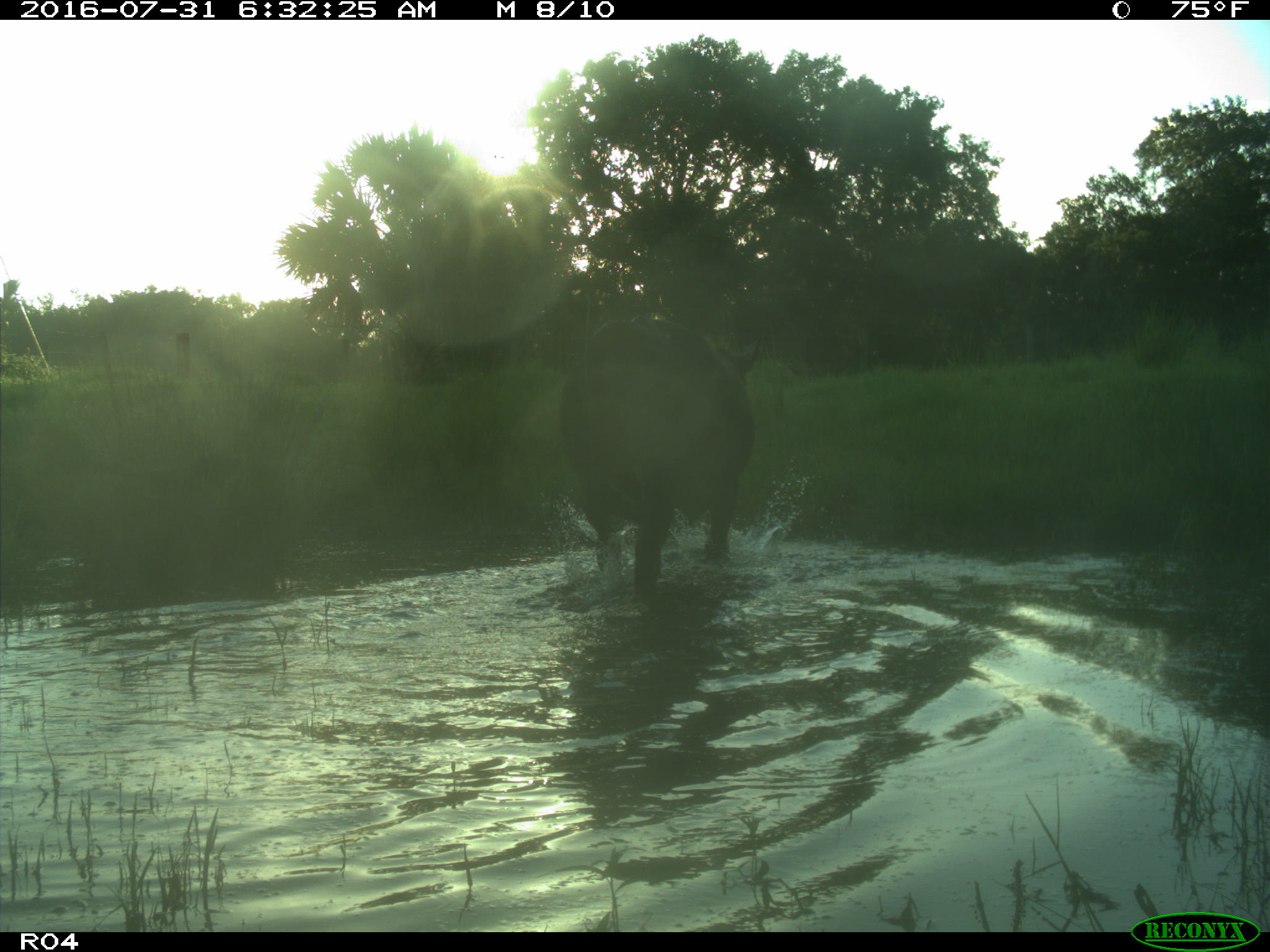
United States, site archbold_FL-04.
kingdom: Animalia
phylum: Chordata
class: Mammalia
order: Artiodactyla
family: Bovidae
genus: Bos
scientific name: Bos taurus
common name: domestic cow